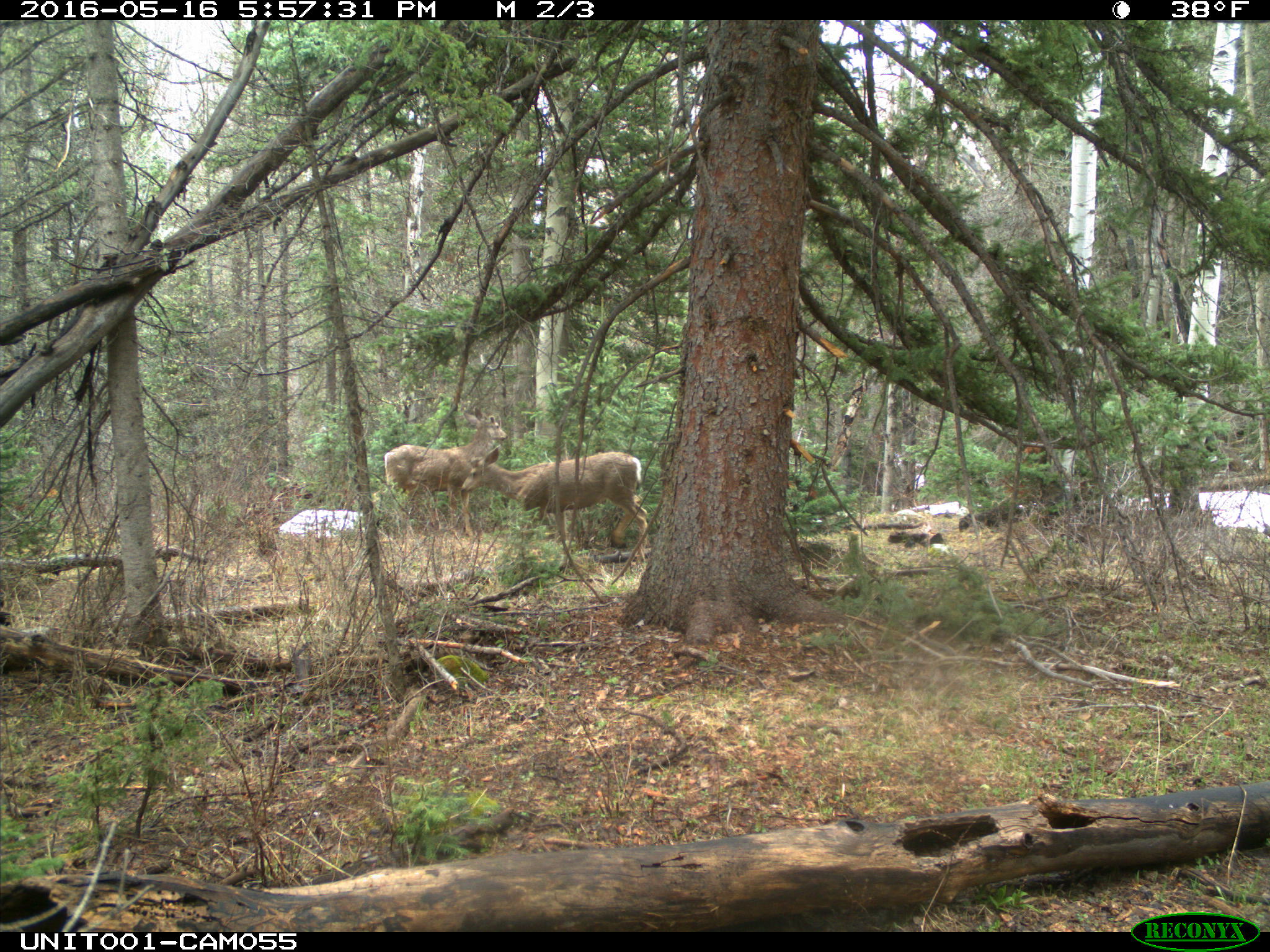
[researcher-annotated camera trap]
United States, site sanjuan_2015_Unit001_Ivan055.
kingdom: Animalia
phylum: Chordata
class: Mammalia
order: Artiodactyla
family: Cervidae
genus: Odocoileus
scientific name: Odocoileus hemionus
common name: mule deer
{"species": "Odocoileus hemionus (mule deer)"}